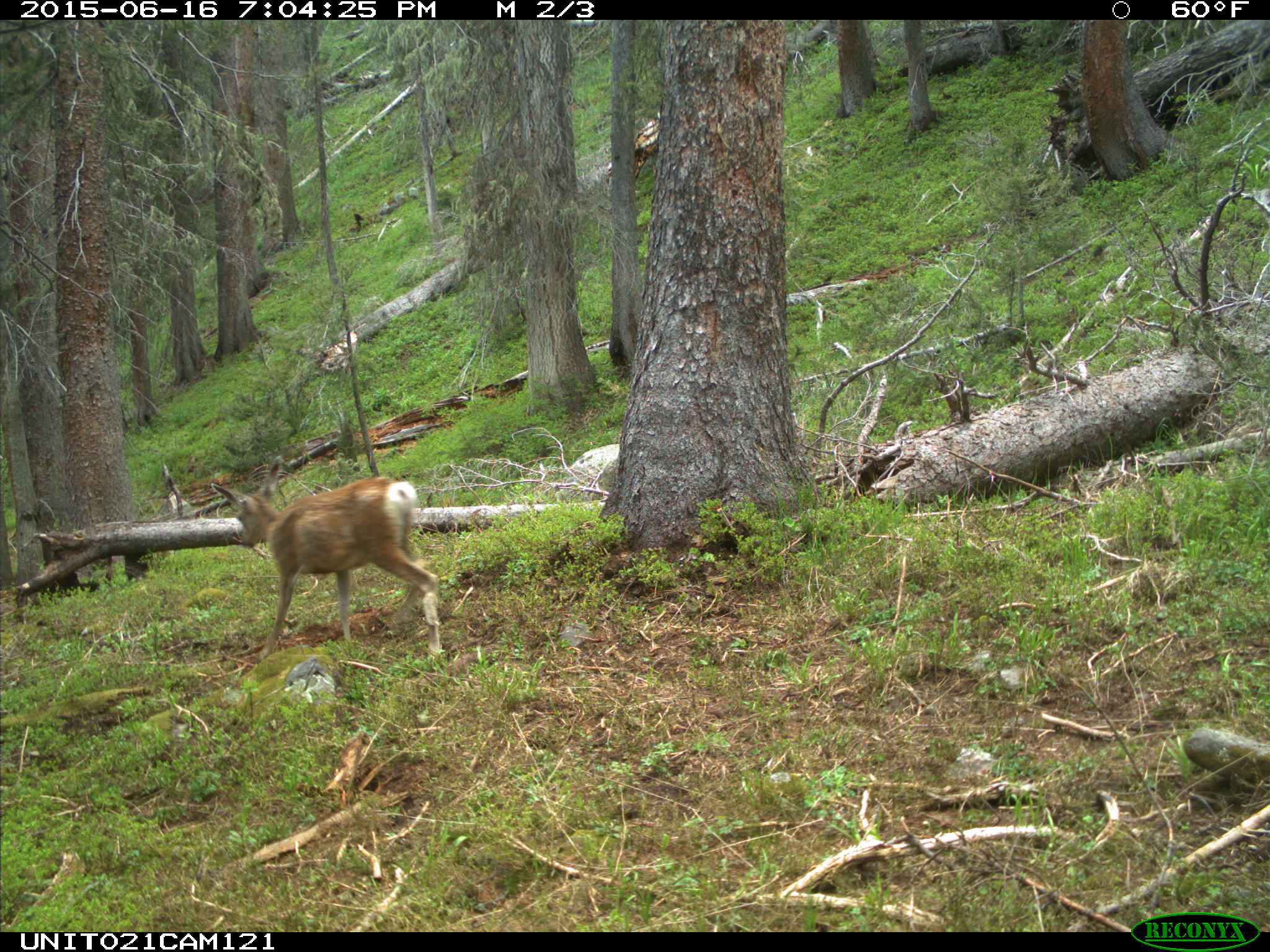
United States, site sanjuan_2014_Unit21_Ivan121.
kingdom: Animalia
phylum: Chordata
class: Mammalia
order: Artiodactyla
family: Cervidae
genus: Odocoileus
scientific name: Odocoileus hemionus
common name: mule deer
Odocoileus hemionus (mule deer).